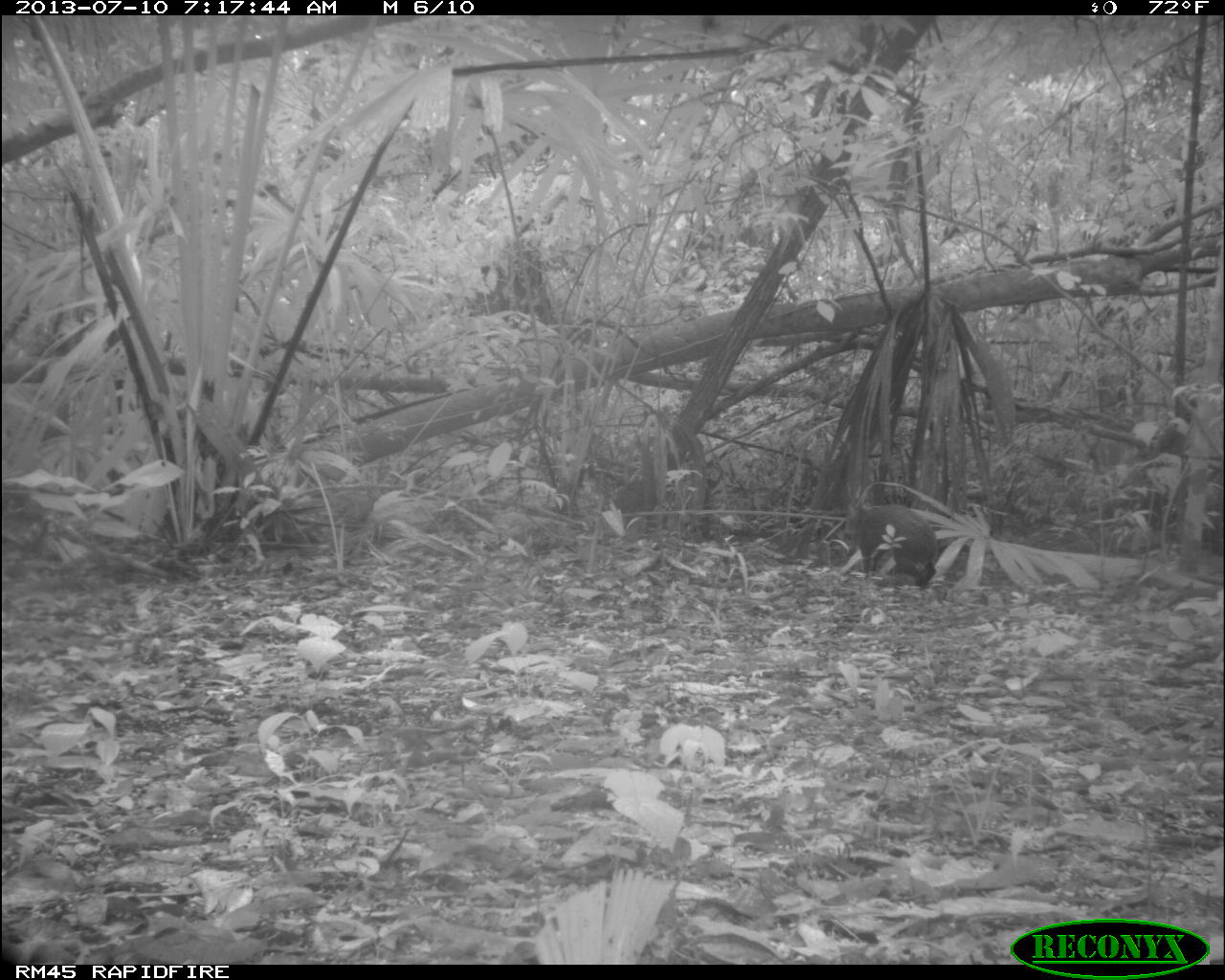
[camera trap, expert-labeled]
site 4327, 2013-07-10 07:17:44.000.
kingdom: Animalia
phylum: Chordata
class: Mammalia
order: Rodentia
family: Dasyproctidae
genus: Dasyprocta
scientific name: Dasyprocta punctata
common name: central american agouti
Dasyprocta punctata (central american agouti), count 1.